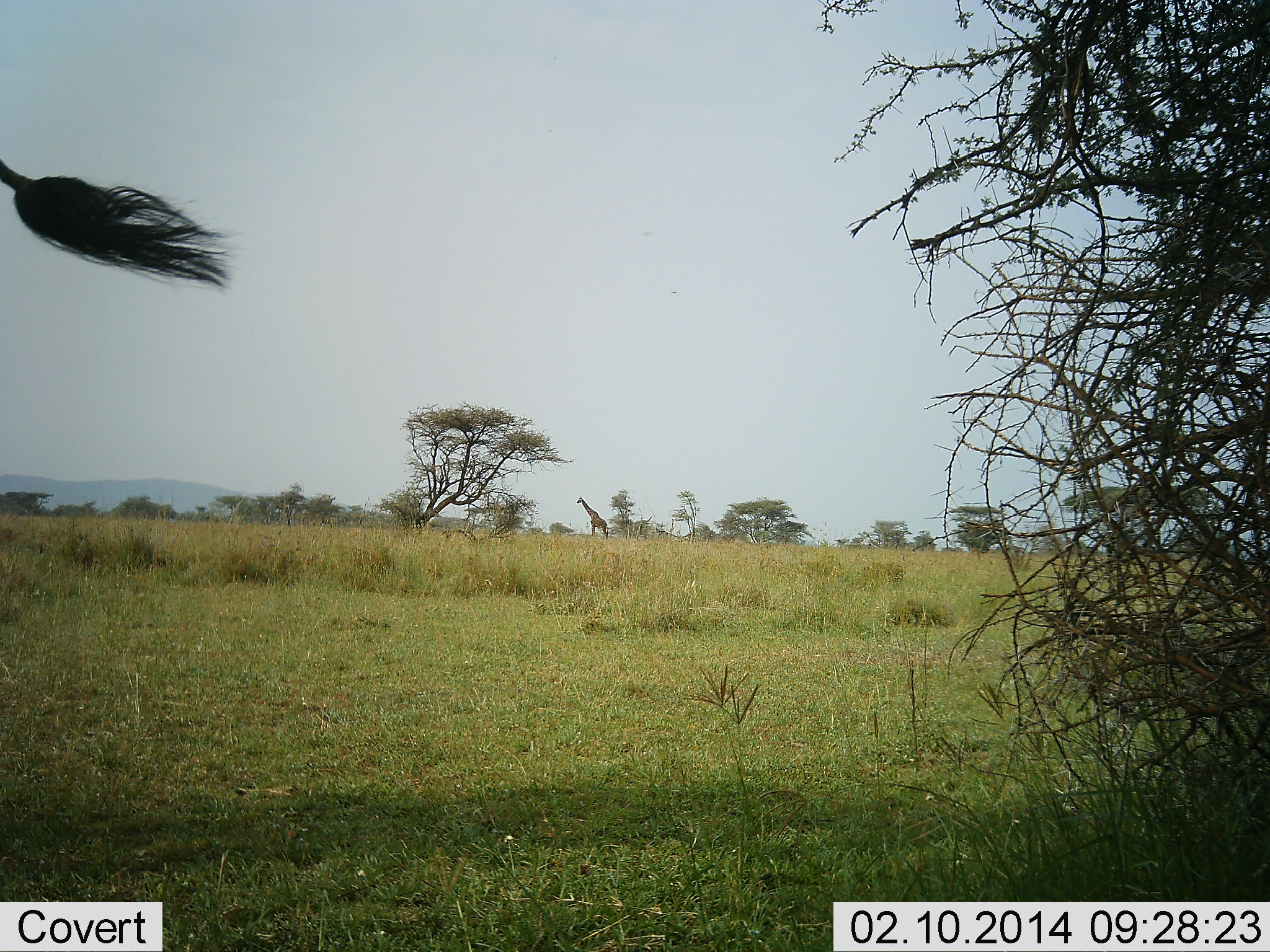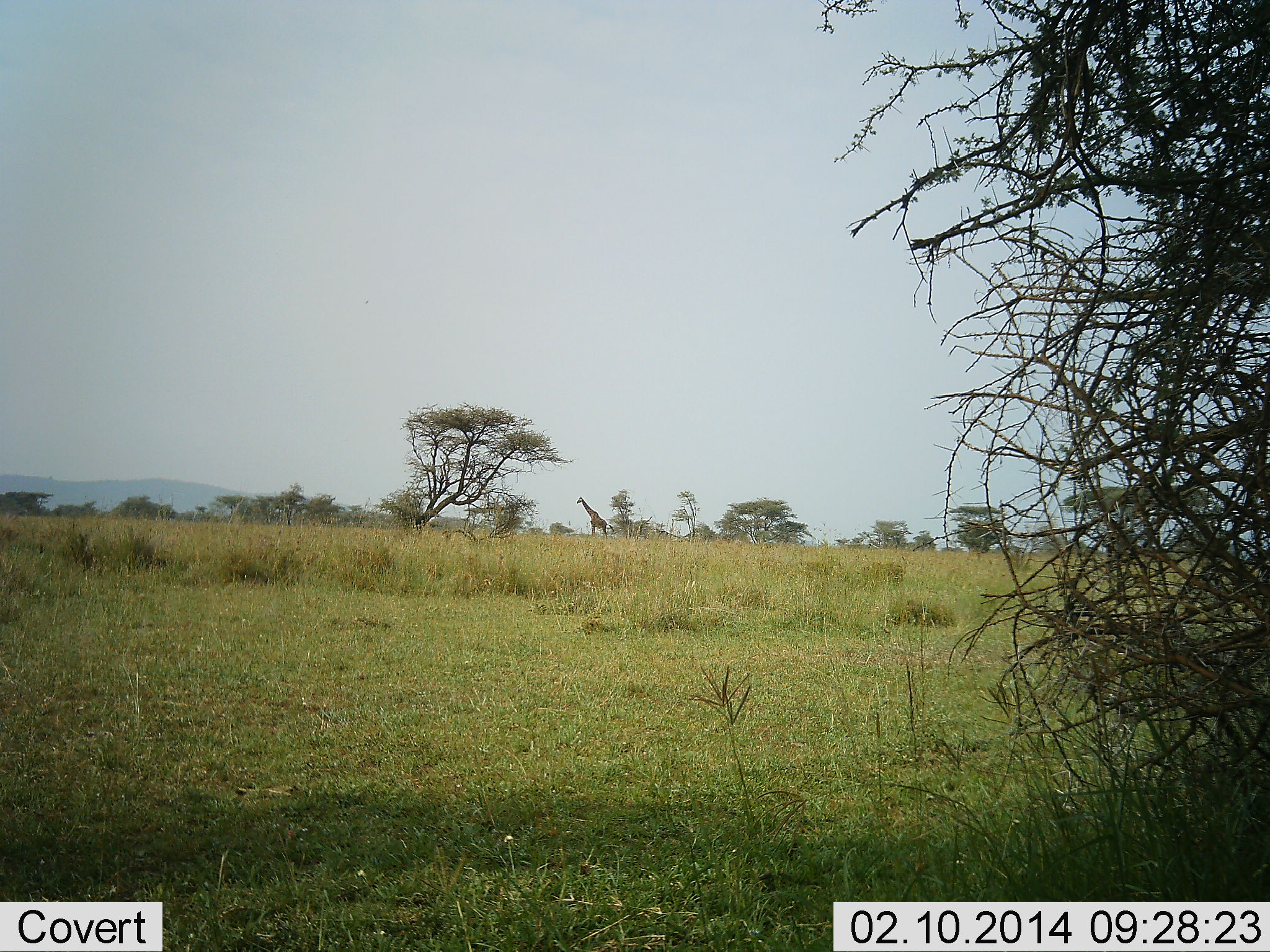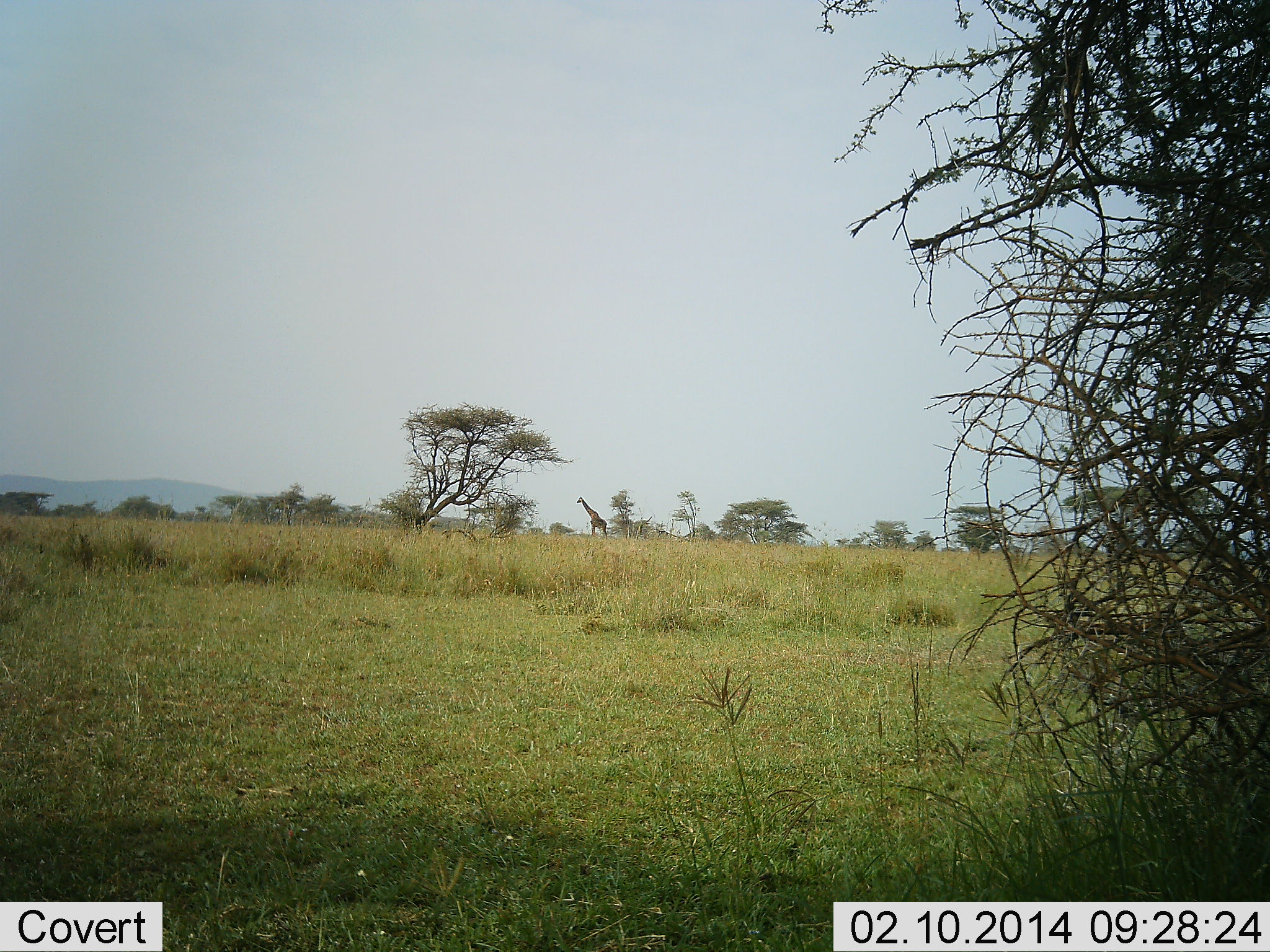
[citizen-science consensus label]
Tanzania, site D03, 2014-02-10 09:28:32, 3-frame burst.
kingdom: Animalia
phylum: Chordata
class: Mammalia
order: Artiodactyla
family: Giraffidae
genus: Giraffa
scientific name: Giraffa camelopardalis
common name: giraffe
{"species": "giraffe (Giraffa camelopardalis)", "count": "2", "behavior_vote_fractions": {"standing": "90%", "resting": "10%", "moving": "30%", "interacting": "0%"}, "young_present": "0%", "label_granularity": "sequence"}